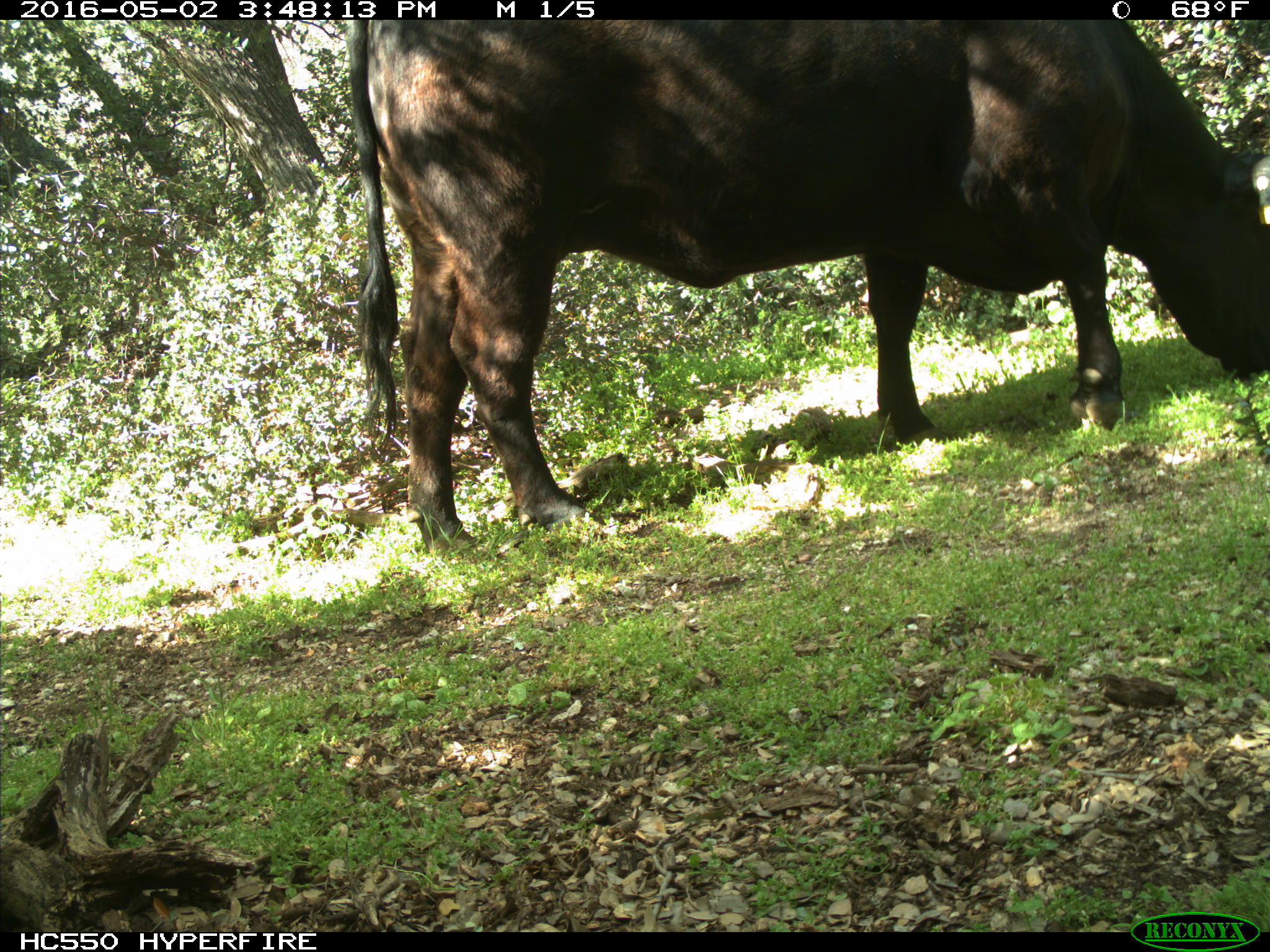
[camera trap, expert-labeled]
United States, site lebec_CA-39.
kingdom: Animalia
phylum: Chordata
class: Mammalia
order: Artiodactyla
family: Bovidae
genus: Bos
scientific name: Bos taurus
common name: domestic cow